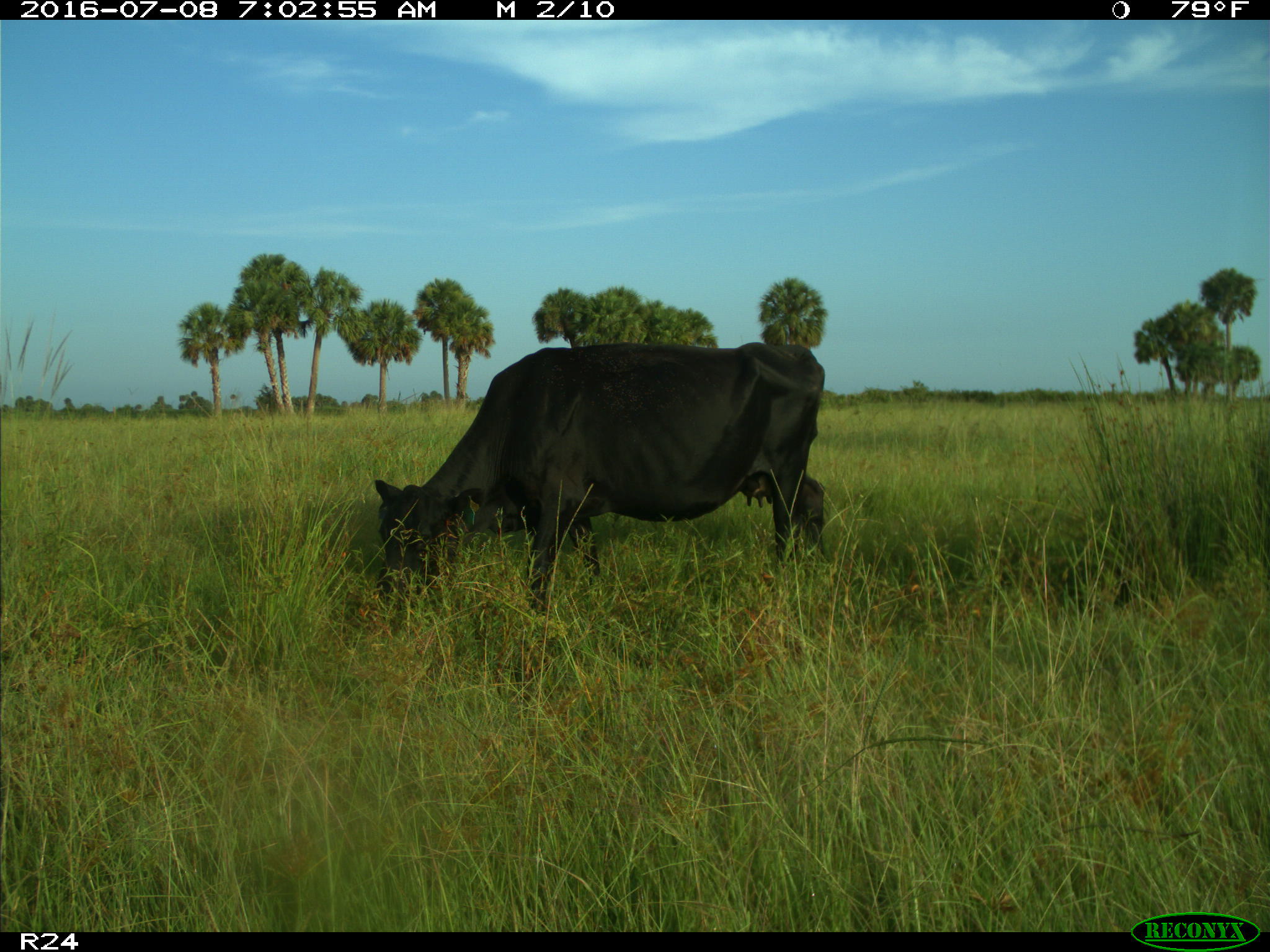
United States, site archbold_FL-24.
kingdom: Animalia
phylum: Chordata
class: Mammalia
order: Artiodactyla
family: Bovidae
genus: Bos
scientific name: Bos taurus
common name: domestic cow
Bos taurus (domestic cow).